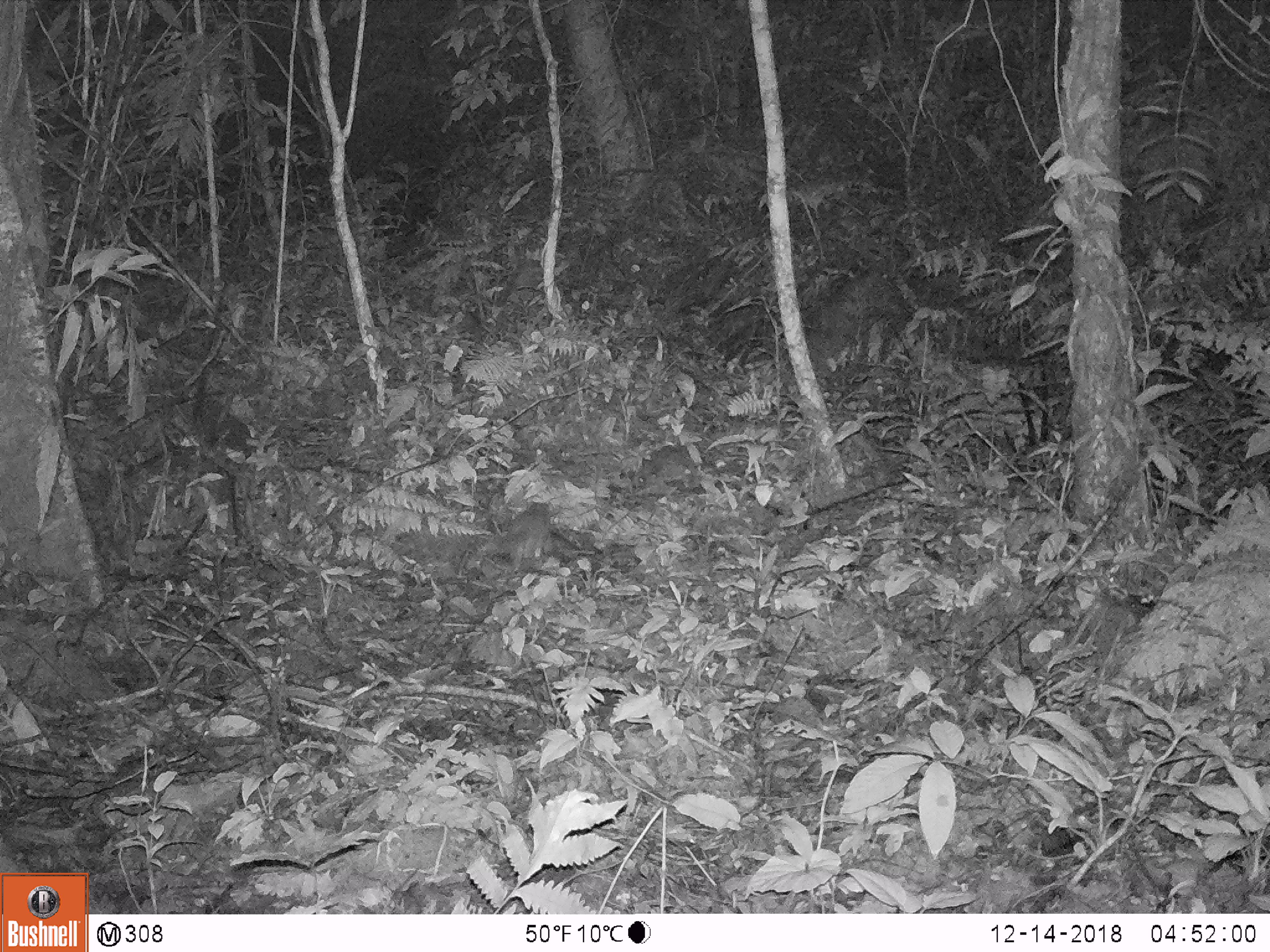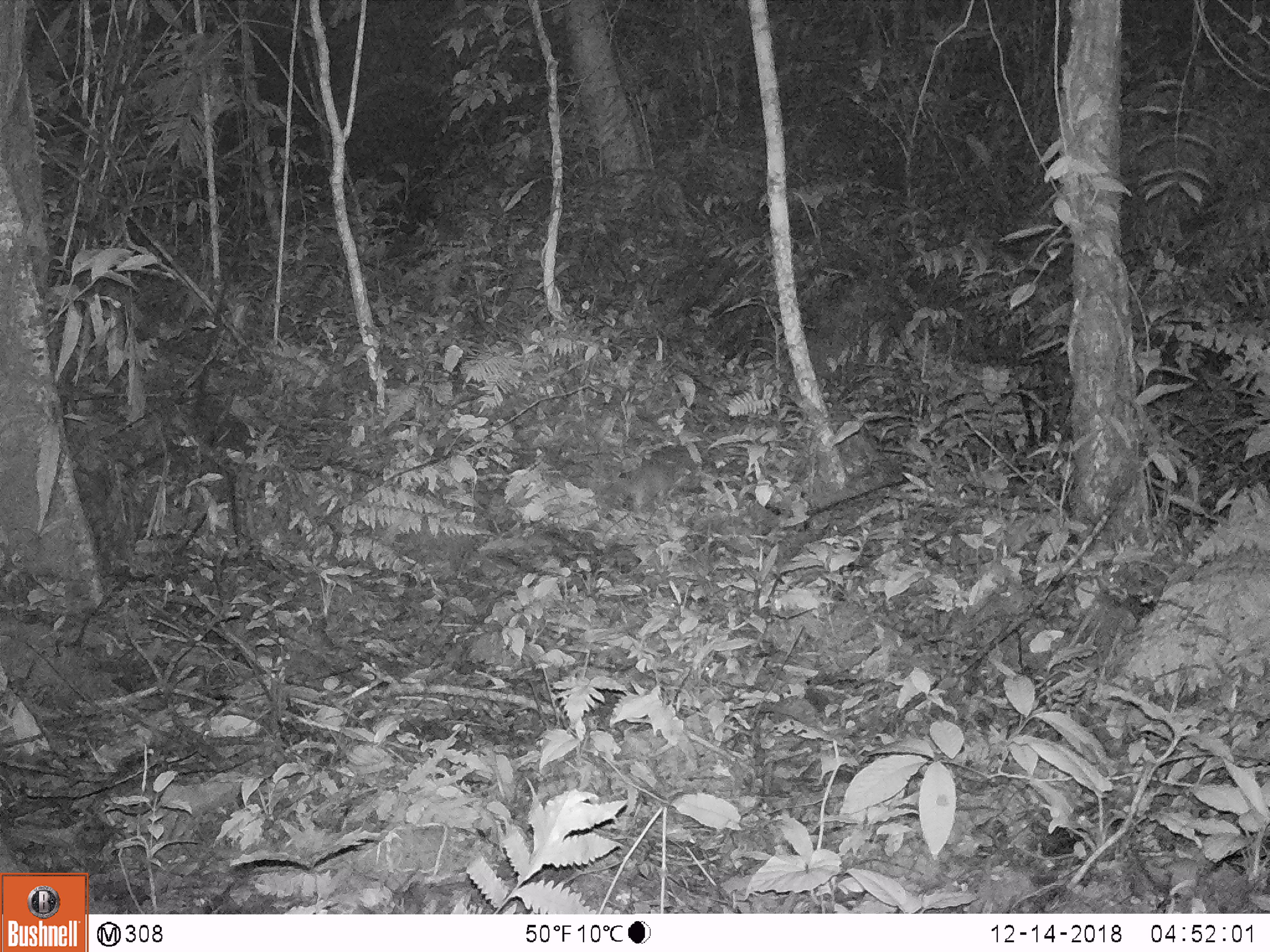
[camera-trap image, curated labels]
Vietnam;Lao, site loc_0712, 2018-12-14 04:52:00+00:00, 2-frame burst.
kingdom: Animalia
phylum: Chordata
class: Mammalia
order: Carnivora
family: Mustelidae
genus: Melogale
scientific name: Melogale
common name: ferret badger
Ferret badger (Melogale). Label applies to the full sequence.